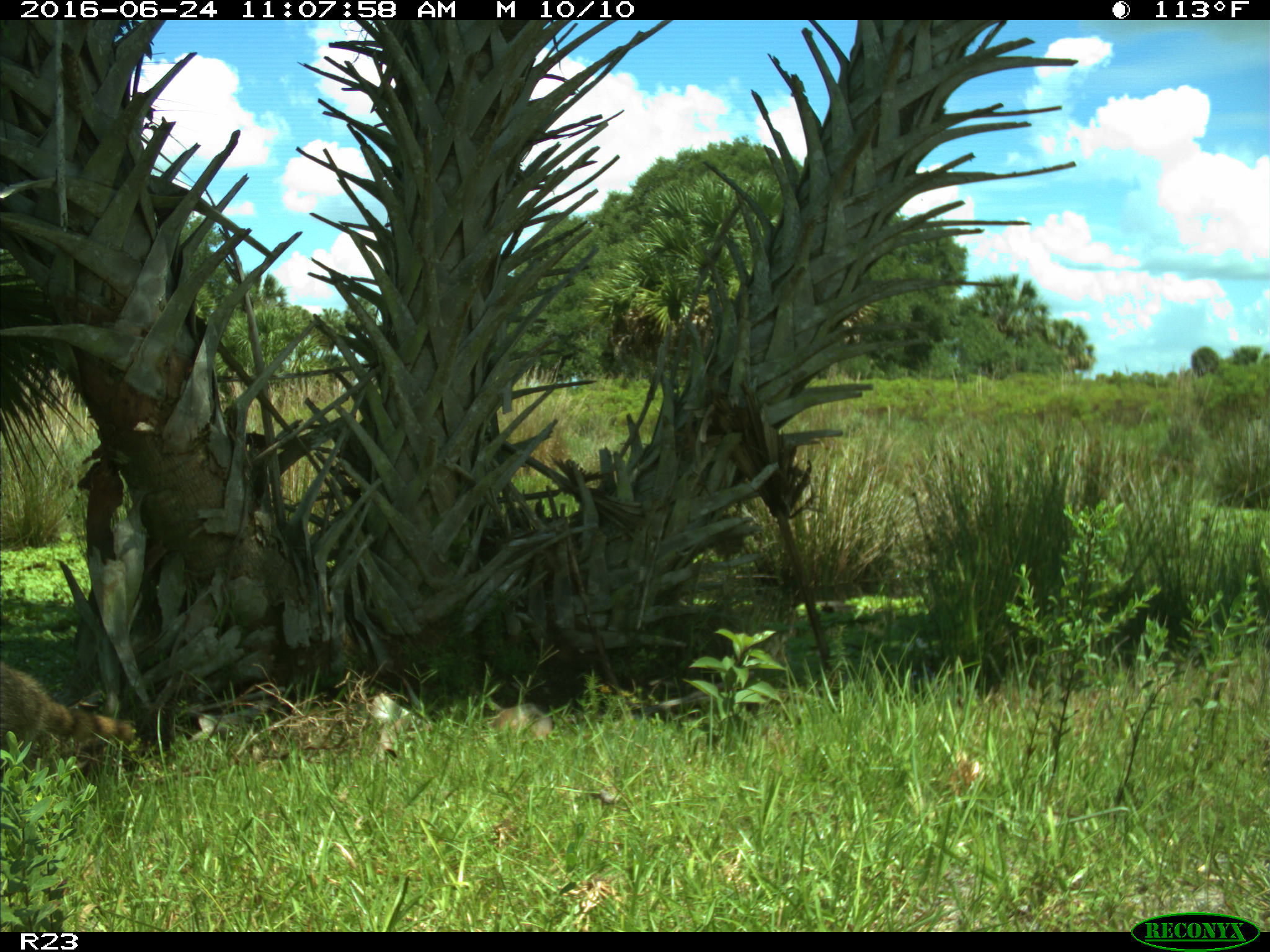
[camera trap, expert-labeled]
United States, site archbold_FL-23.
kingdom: Animalia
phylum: Chordata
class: Mammalia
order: Carnivora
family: Procyonidae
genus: Procyon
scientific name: Procyon lotor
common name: common raccoon